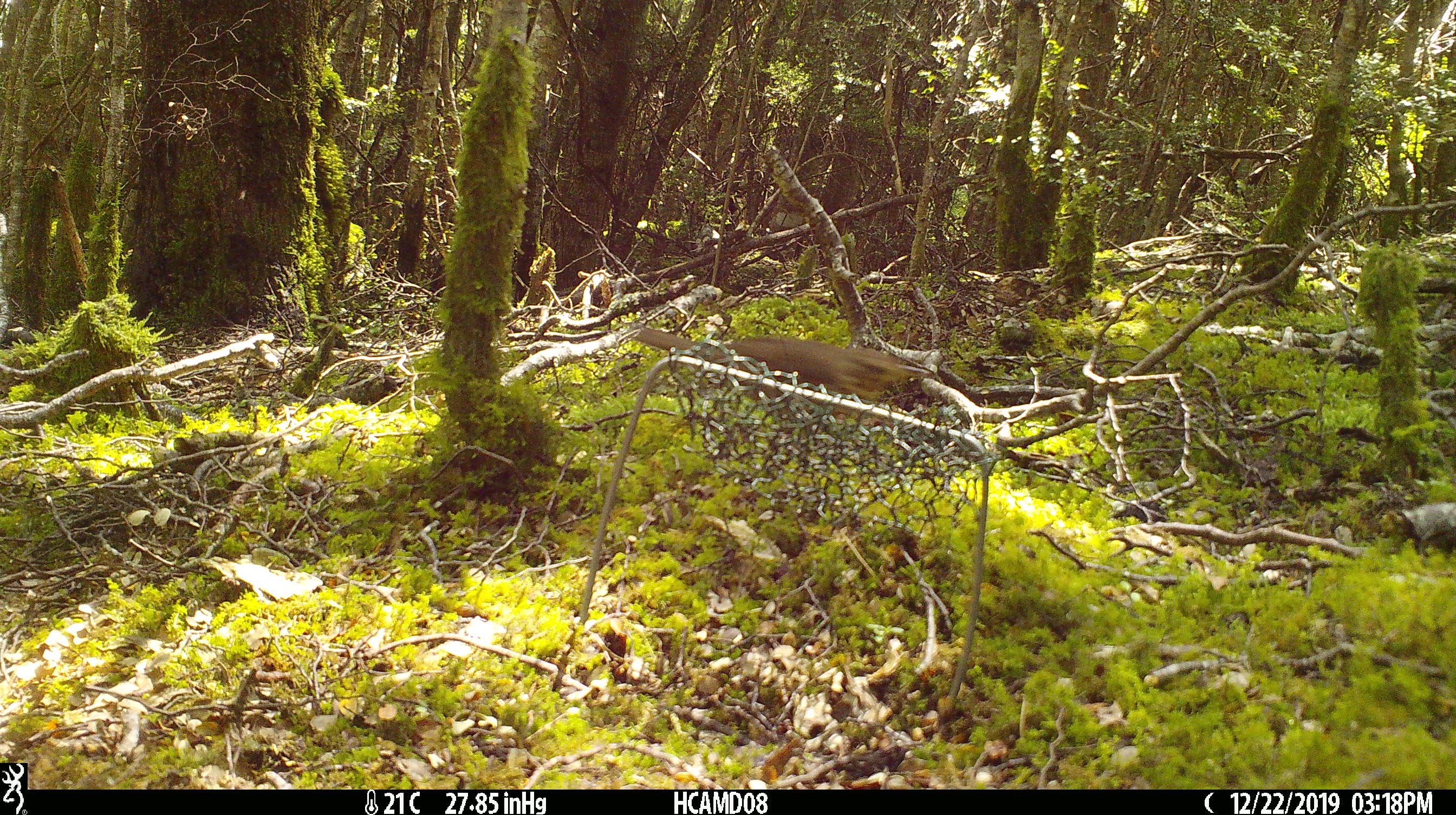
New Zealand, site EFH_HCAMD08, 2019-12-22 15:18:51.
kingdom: Animalia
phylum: Chordata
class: Aves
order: Passeriformes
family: Turdidae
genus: Turdus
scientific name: Turdus philomelos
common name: song thrush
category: thrush